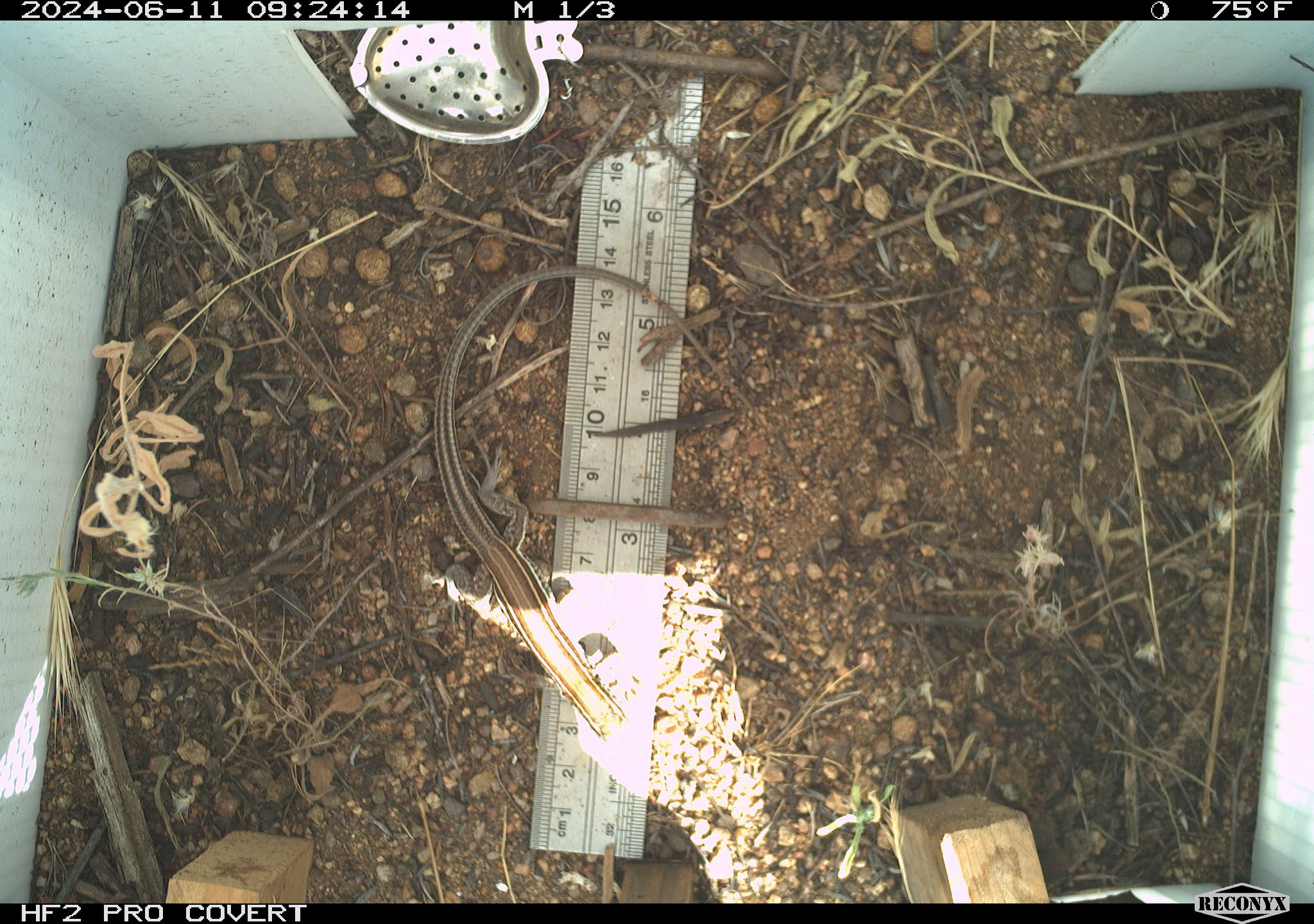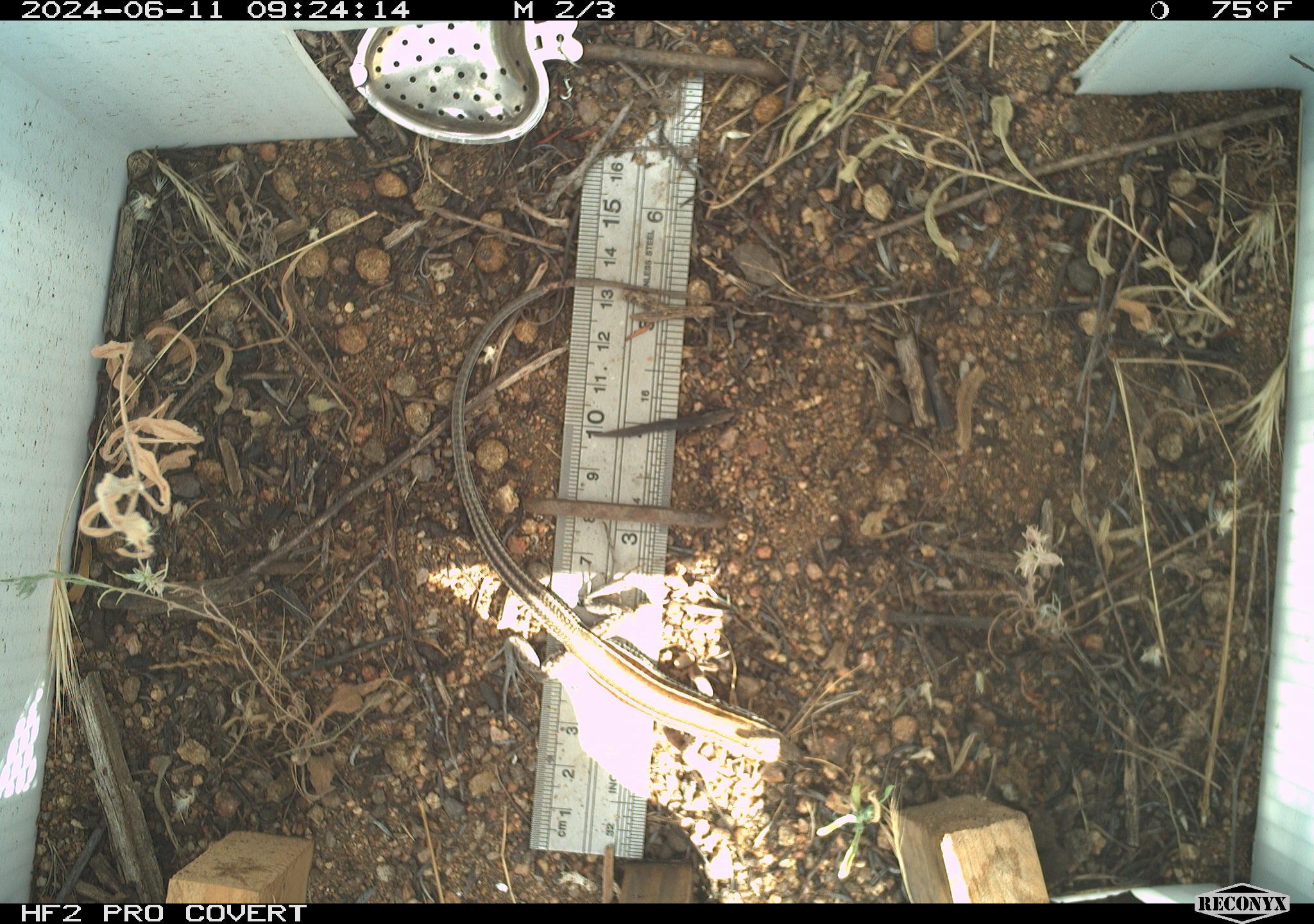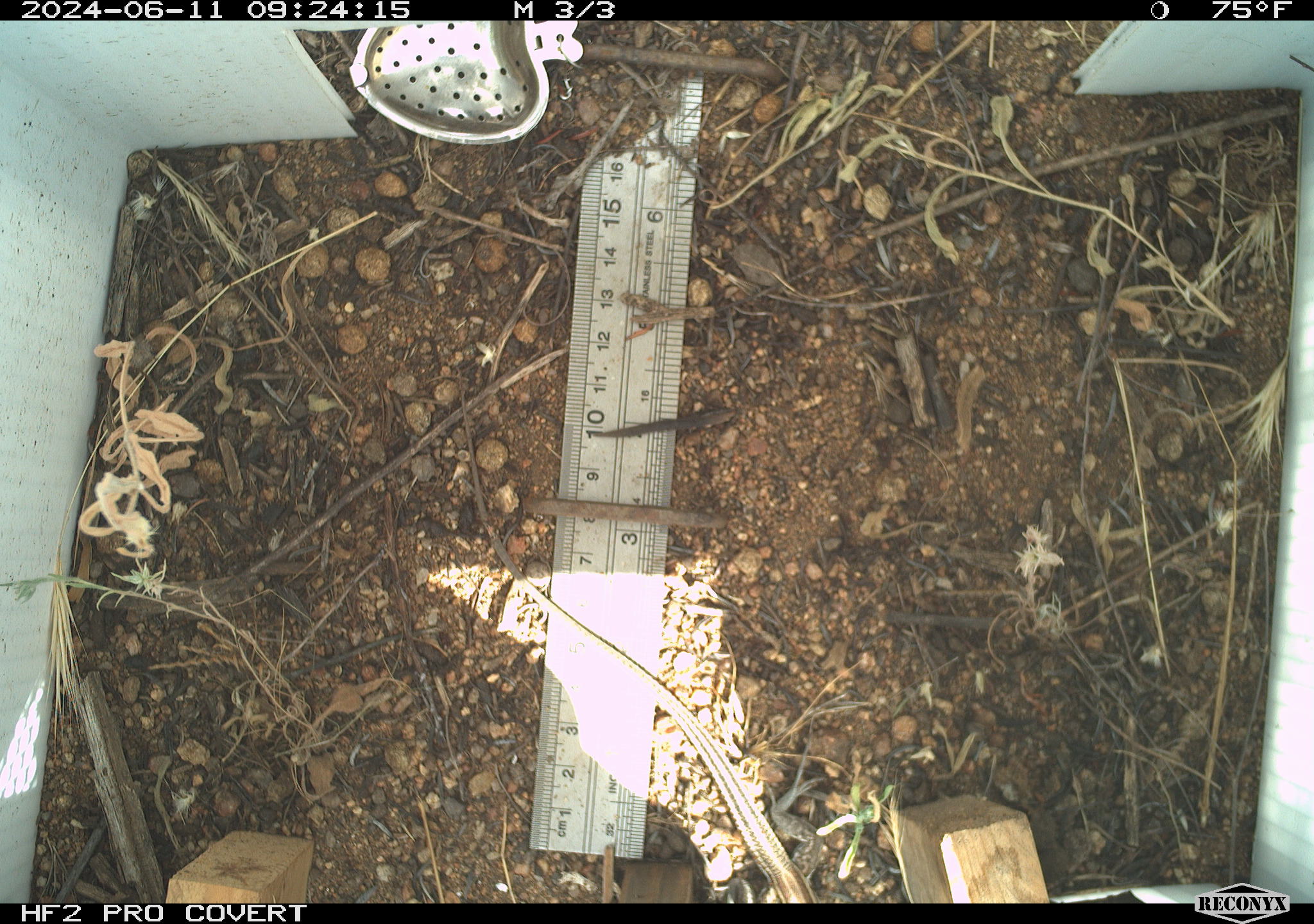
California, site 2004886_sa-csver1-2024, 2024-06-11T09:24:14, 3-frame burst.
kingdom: Animalia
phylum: Chordata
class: Reptilia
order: Squamata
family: Scincidae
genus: Plestiodon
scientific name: Plestiodon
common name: blue-tailed skinks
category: plestiodon species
Plestiodon species (blue-tailed skinks) (Plestiodon).